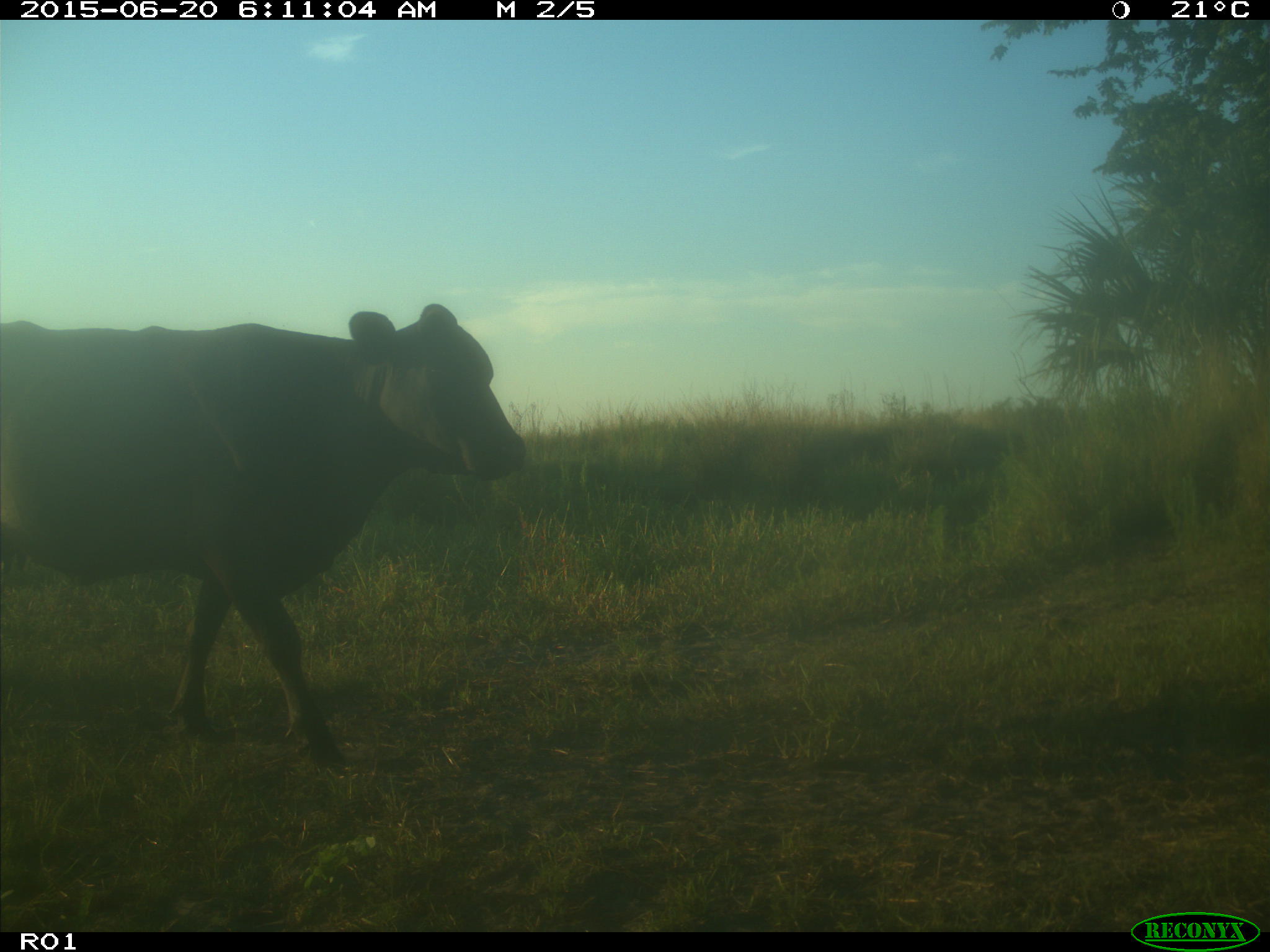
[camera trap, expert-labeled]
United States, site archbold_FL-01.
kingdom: Animalia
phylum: Chordata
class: Mammalia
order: Artiodactyla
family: Bovidae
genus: Bos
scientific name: Bos taurus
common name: domestic cow